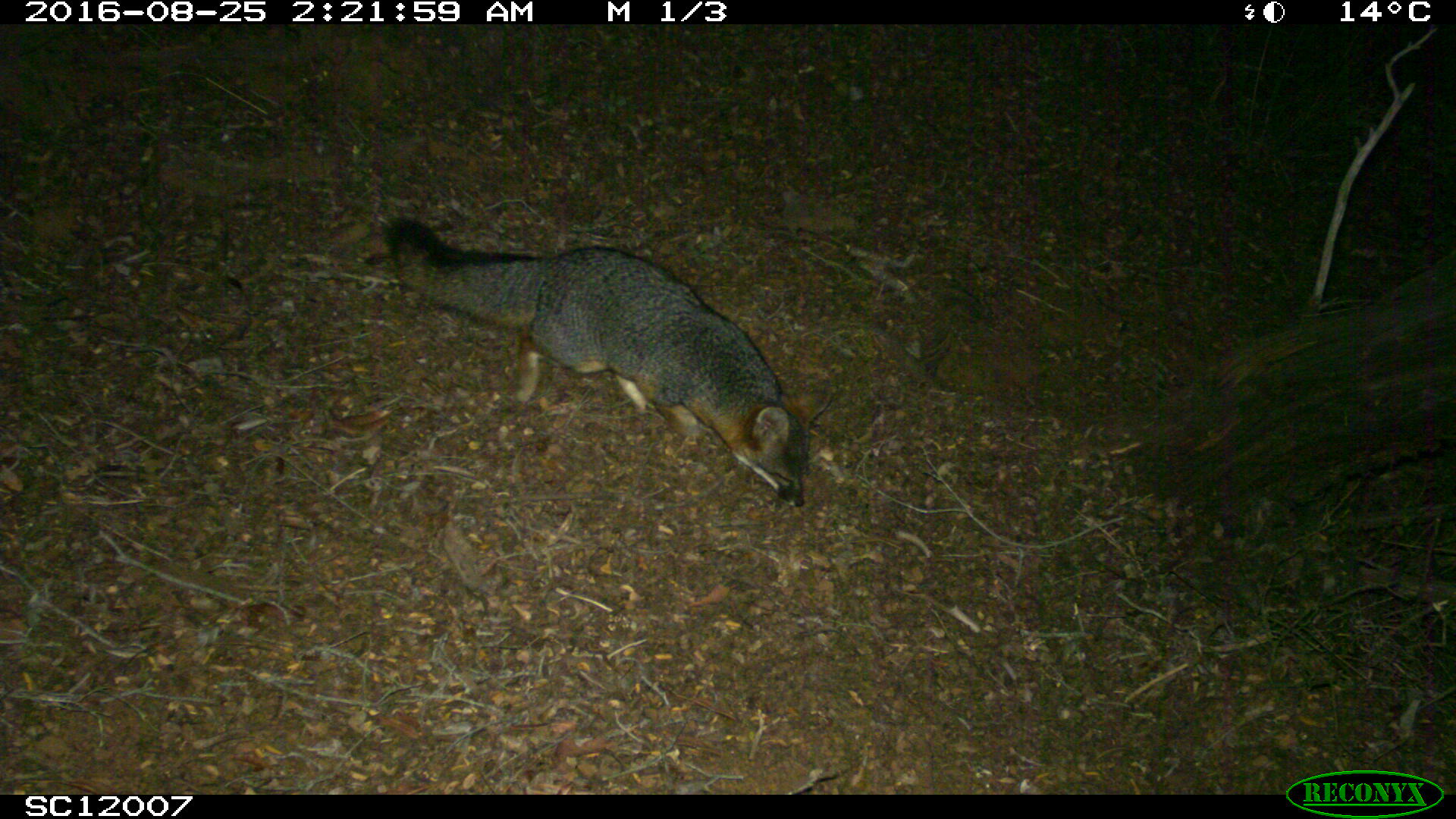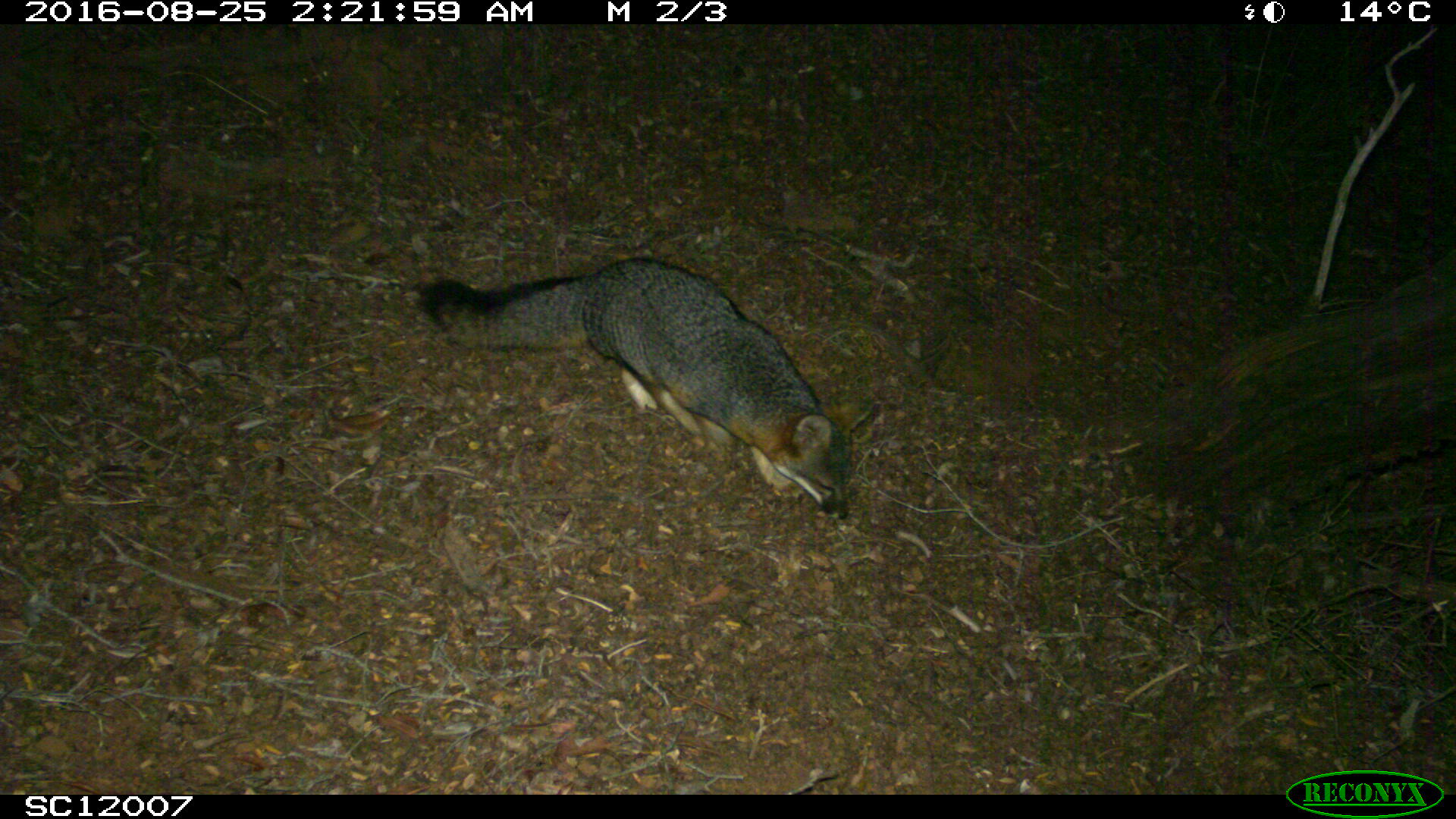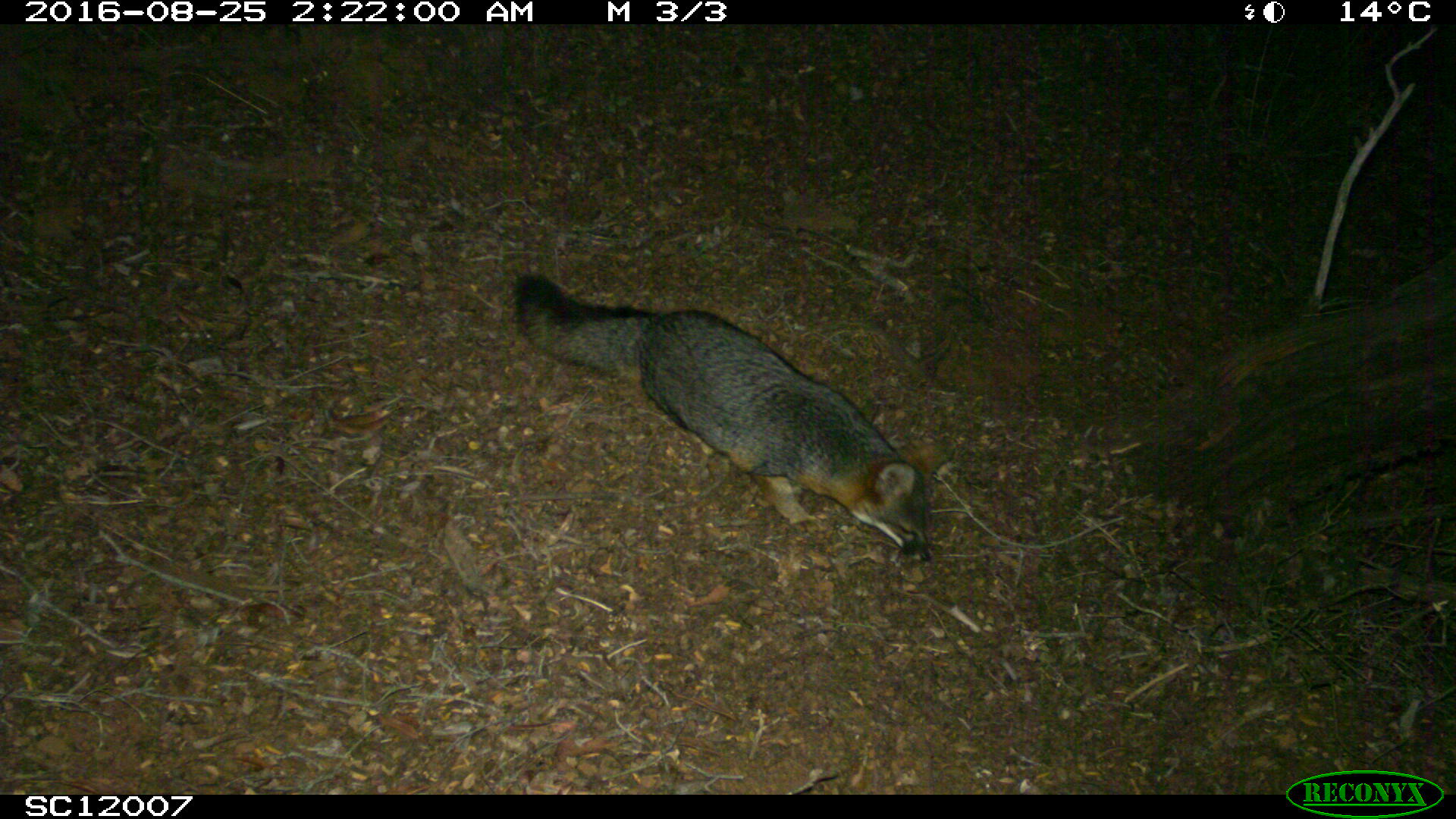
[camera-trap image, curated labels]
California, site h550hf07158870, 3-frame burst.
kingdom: Animalia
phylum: Chordata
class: Mammalia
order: Carnivora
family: Canidae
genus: Urocyon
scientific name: Urocyon littoralis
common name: island fox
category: fox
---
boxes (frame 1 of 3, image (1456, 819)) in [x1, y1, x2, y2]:
fox: [383, 216, 804, 507]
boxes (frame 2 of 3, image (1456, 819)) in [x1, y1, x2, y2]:
fox: [416, 254, 876, 519]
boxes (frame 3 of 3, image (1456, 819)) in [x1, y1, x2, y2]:
fox: [512, 271, 934, 563]